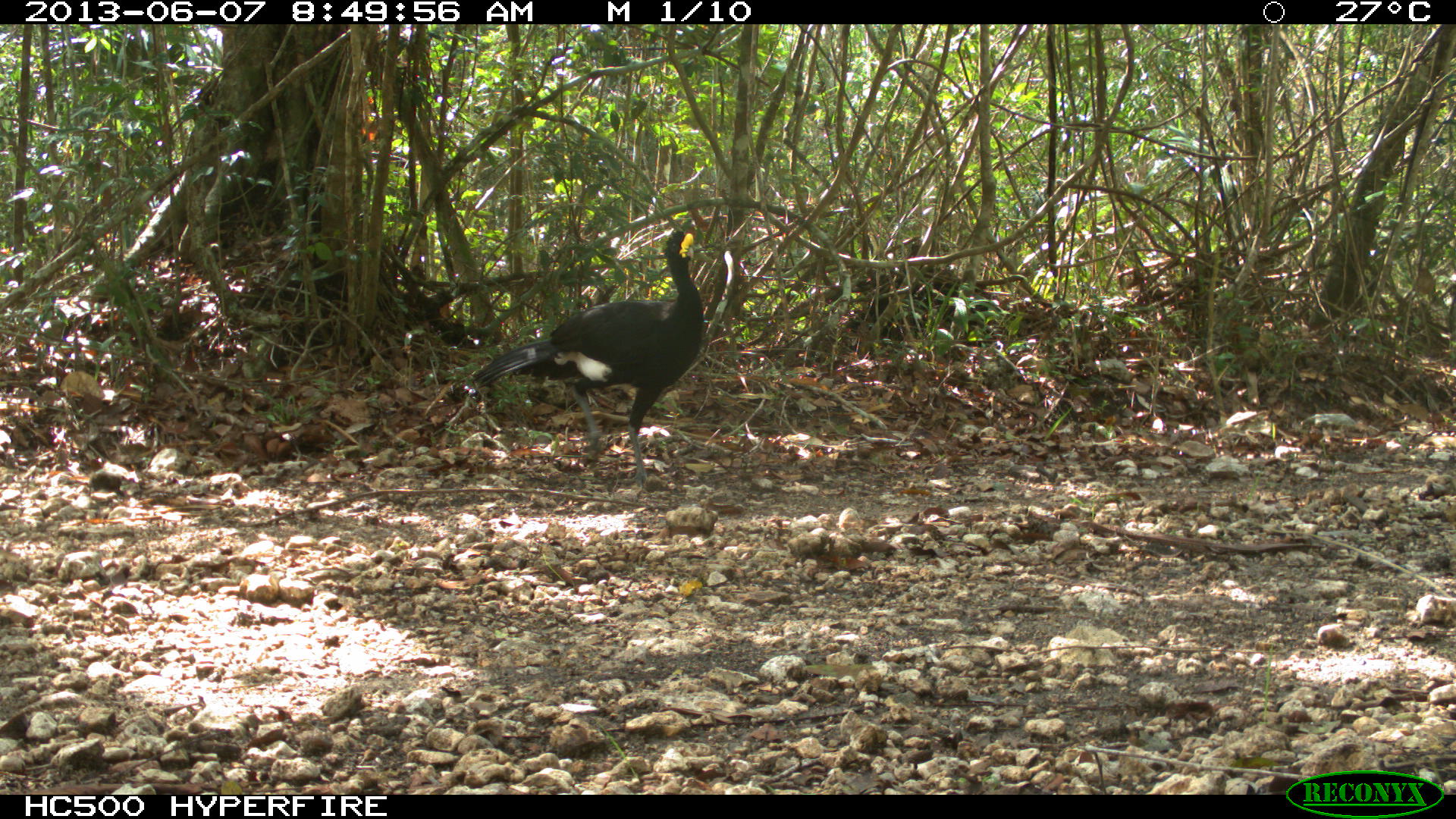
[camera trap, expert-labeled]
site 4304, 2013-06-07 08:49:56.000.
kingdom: Animalia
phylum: Chordata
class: Aves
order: Galliformes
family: Cracidae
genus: Crax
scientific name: Crax rubra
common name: great curassow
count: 1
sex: male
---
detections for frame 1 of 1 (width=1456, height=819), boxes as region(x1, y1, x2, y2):
crax rubra: region(469, 226, 704, 491)